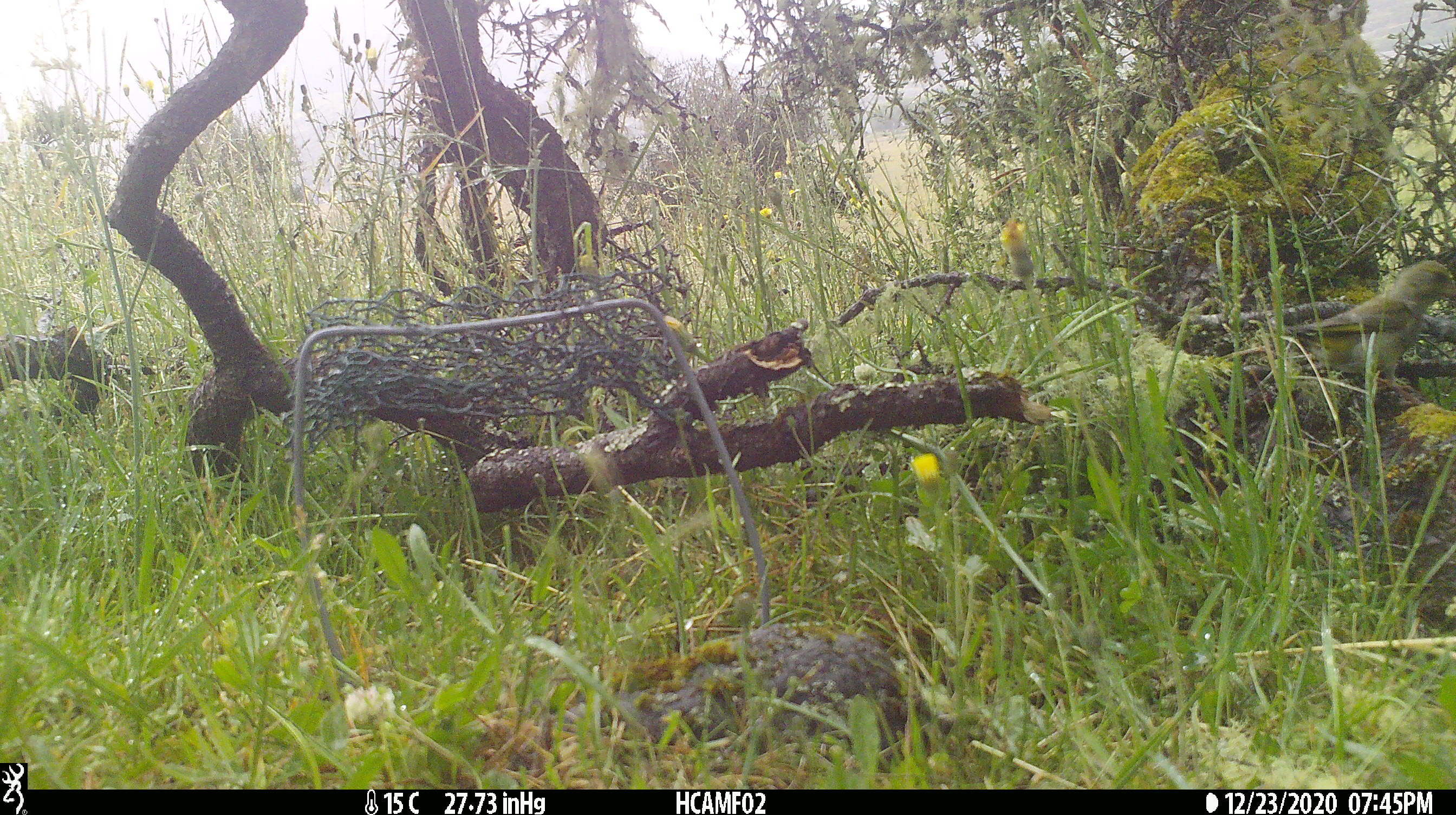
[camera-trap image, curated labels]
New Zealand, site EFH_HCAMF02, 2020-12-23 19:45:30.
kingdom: Animalia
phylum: Chordata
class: Aves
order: Passeriformes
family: Fringillidae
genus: Chloris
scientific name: Chloris chloris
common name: greenfinch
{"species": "greenfinch (Chloris chloris)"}